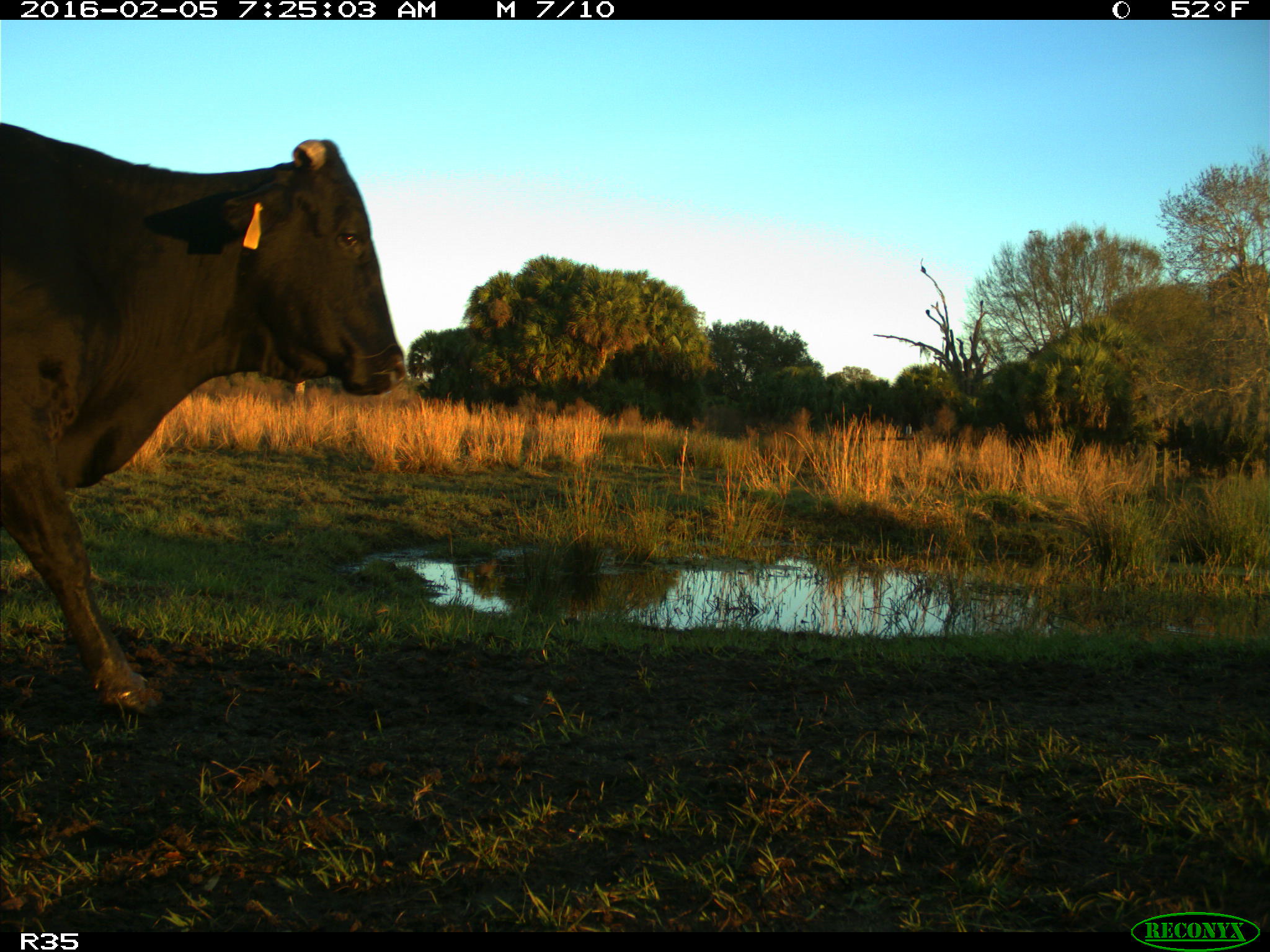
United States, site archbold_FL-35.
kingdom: Animalia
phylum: Chordata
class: Mammalia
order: Artiodactyla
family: Bovidae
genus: Bos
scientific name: Bos taurus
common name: domestic cow